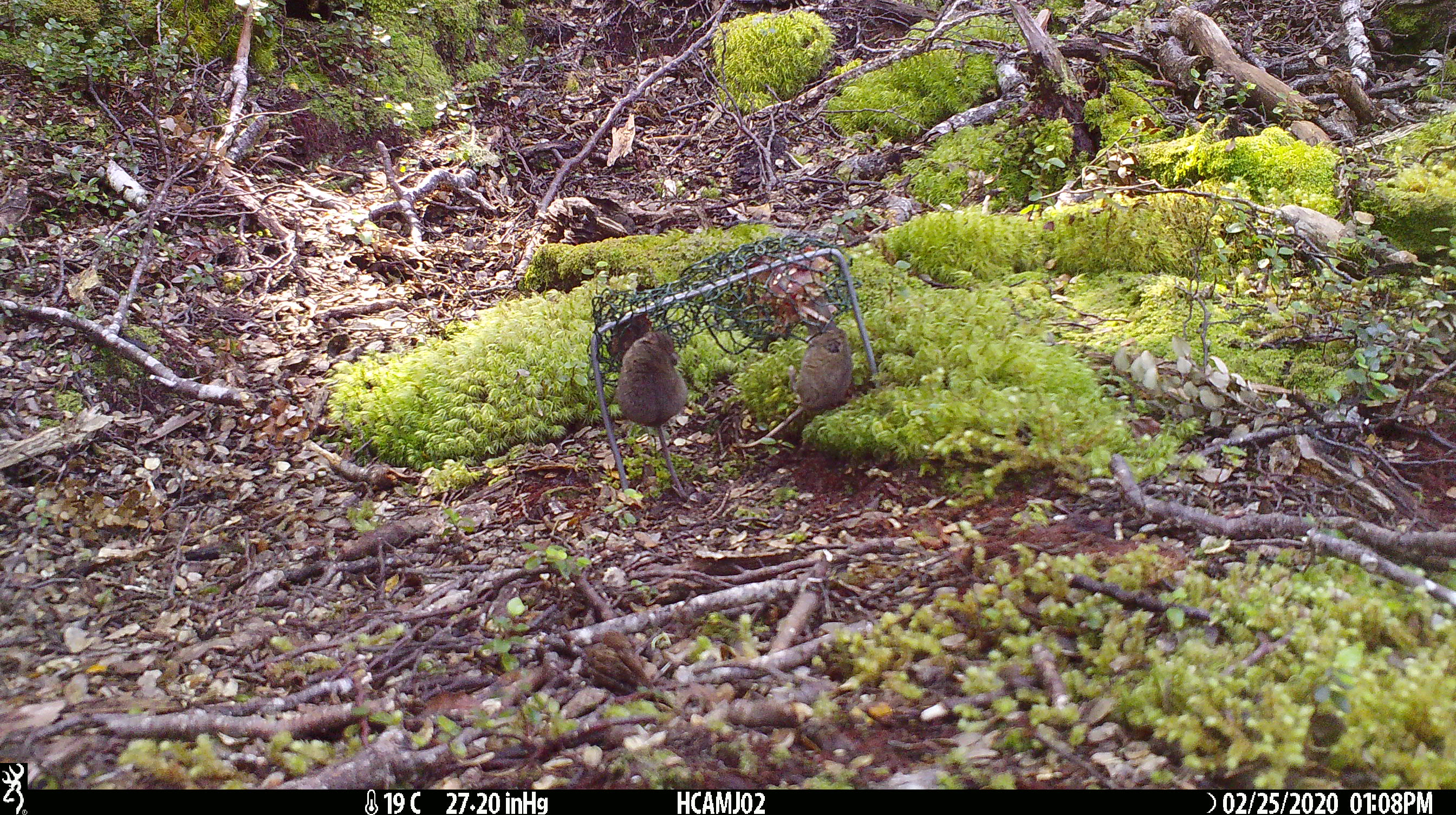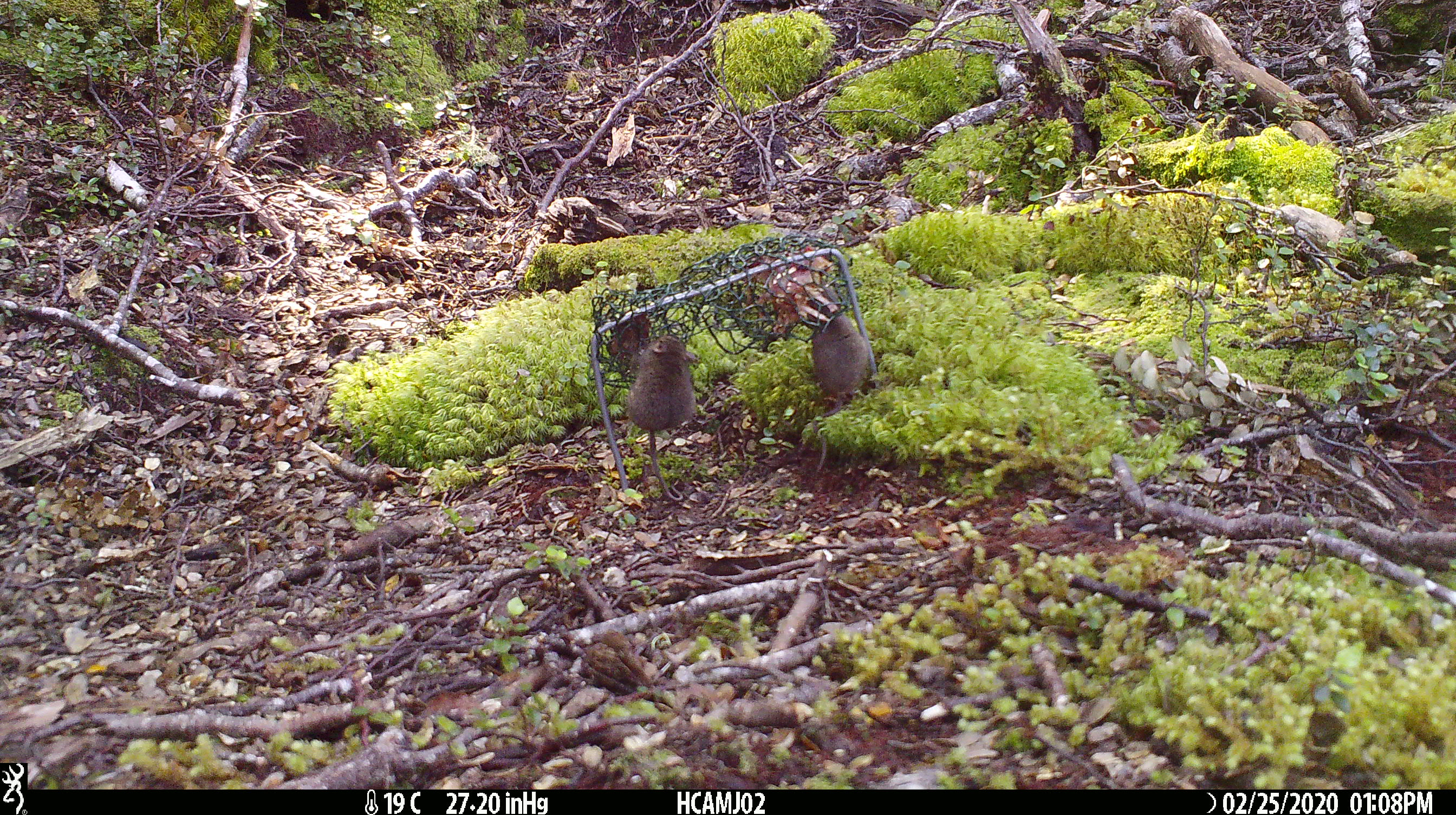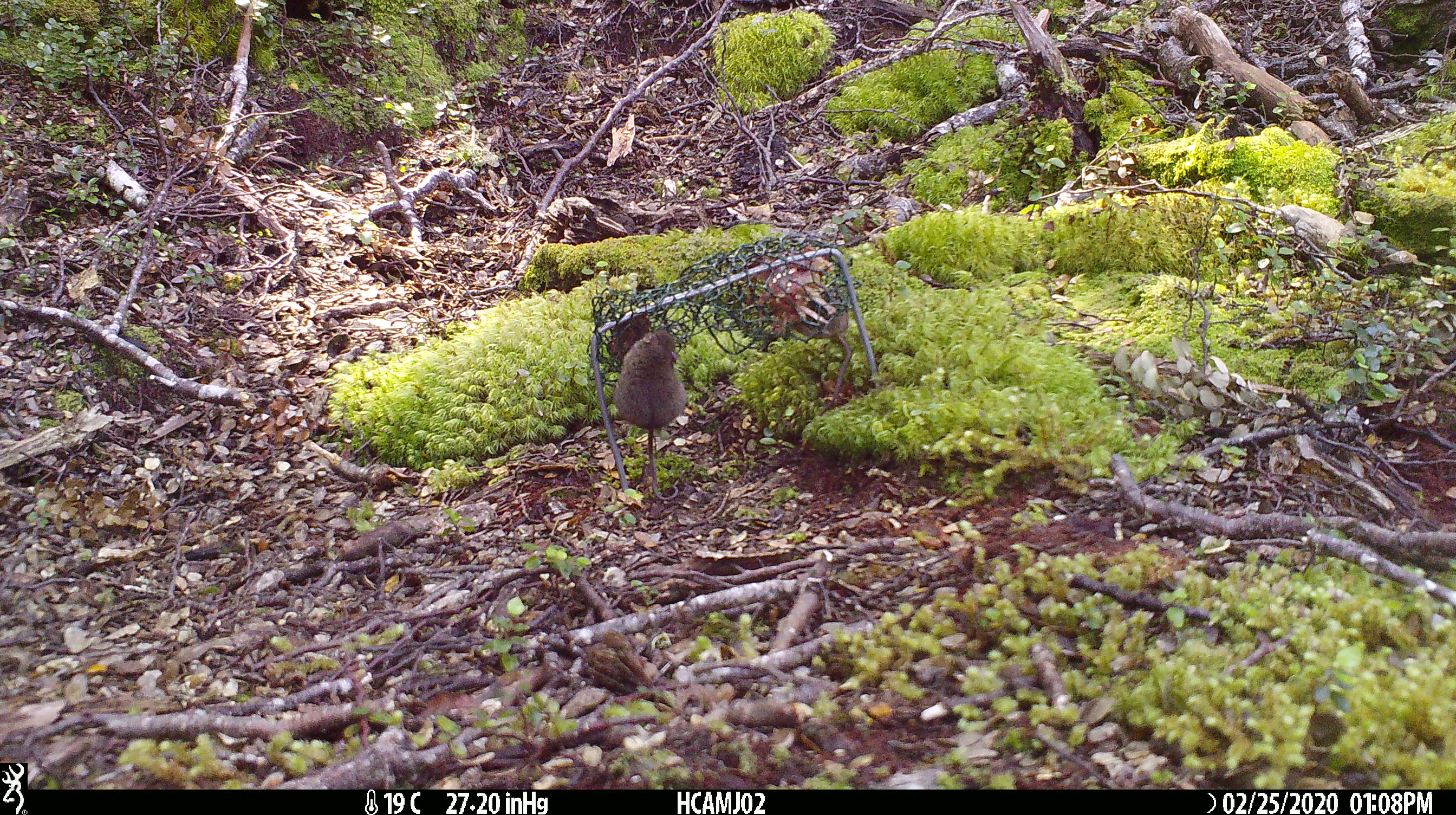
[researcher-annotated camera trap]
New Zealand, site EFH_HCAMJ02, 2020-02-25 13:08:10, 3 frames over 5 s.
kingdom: Animalia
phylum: Chordata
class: Mammalia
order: Rodentia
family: Muridae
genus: Mus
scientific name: Mus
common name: mouse